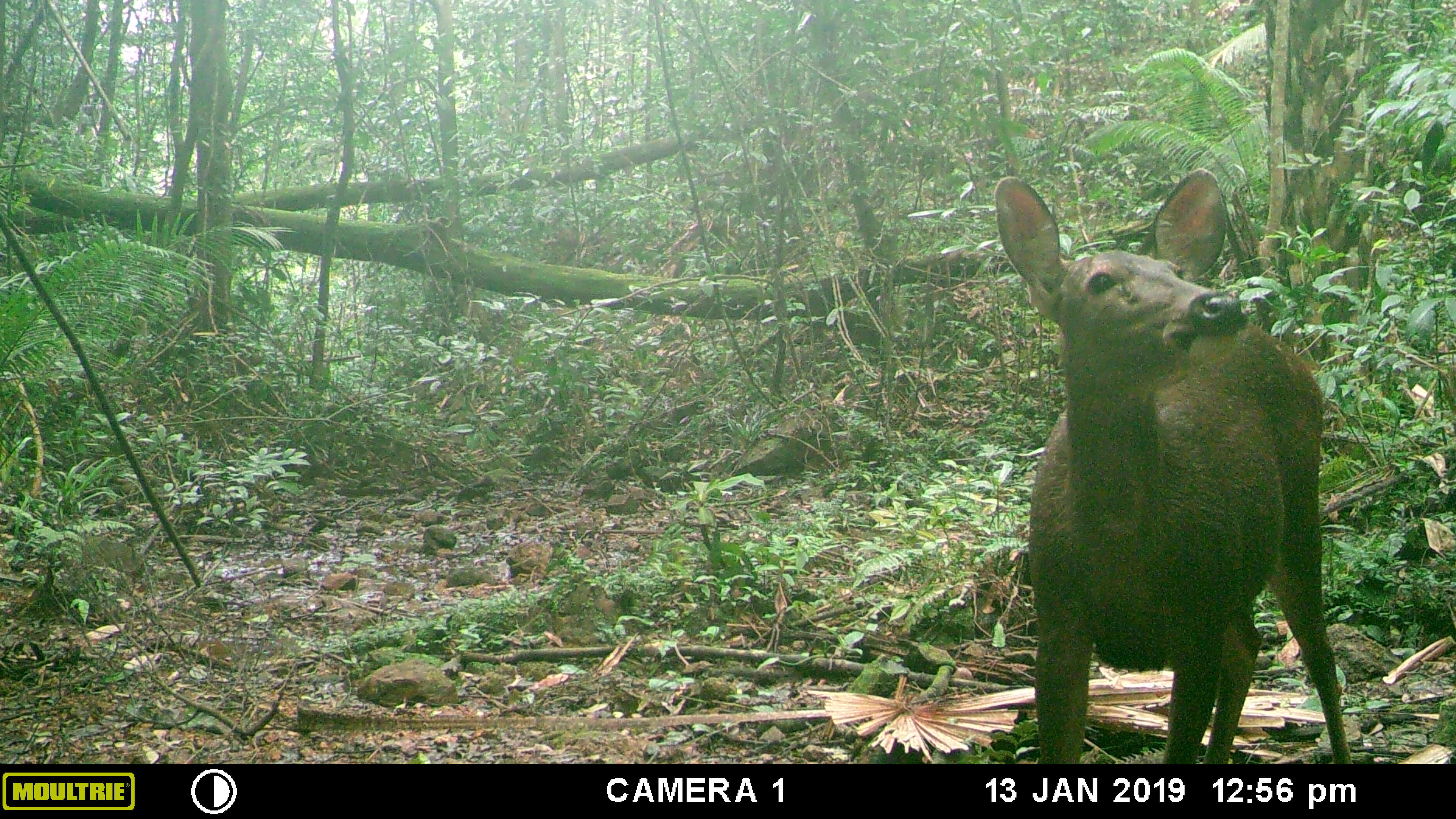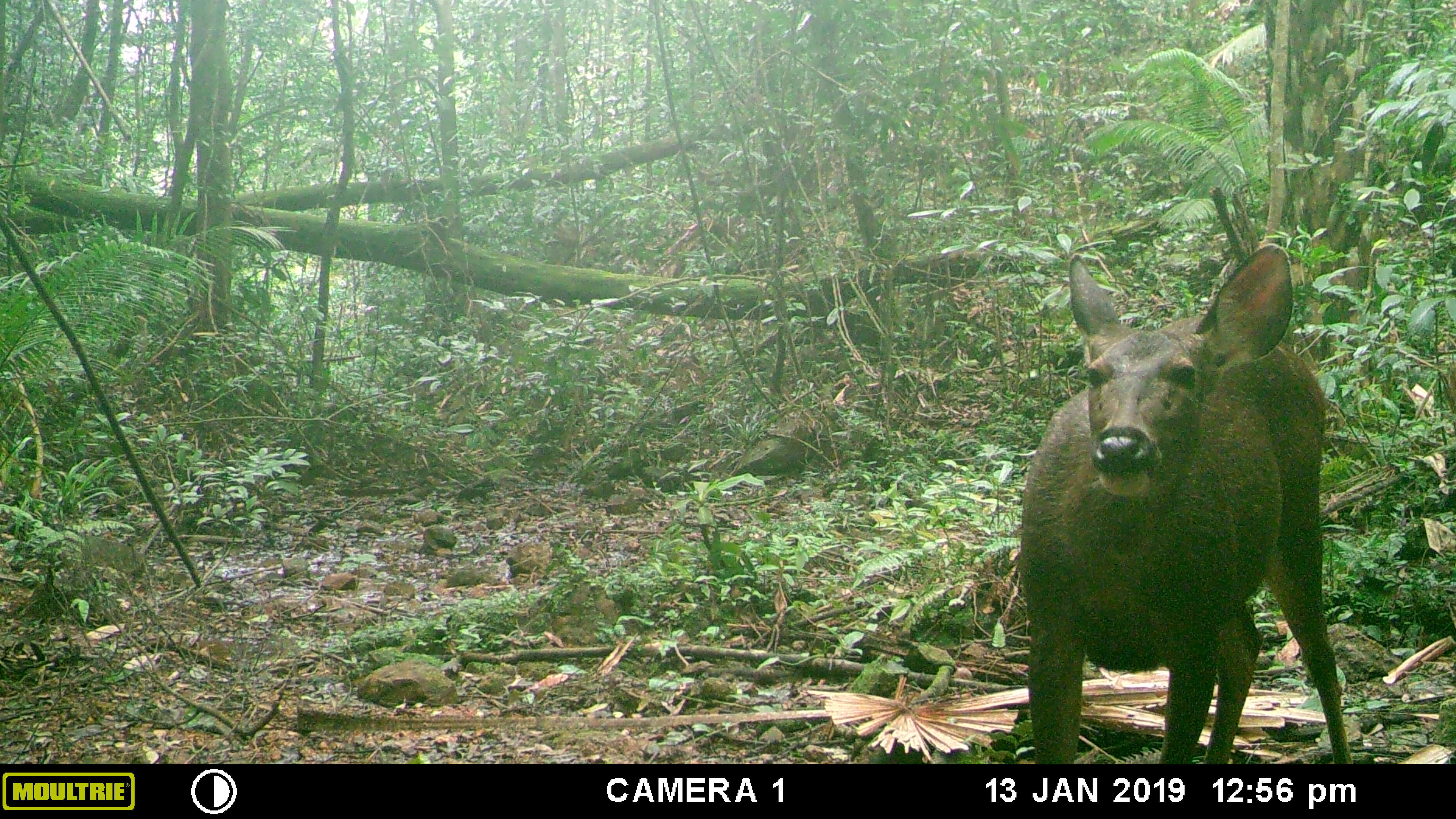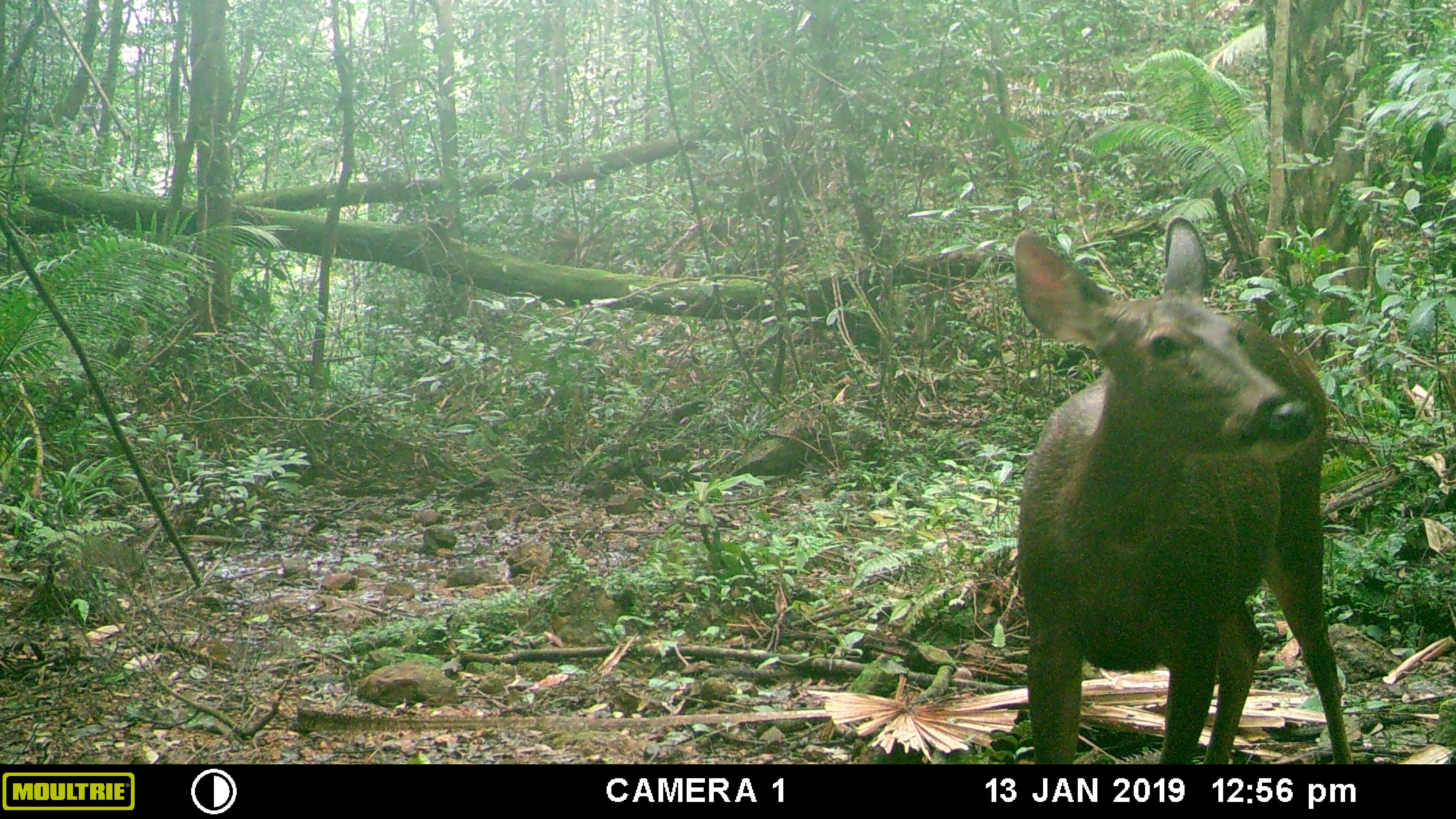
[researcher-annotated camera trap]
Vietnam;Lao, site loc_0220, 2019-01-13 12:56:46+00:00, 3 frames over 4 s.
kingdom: Animalia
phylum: Chordata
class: Mammalia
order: Artiodactyla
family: Cervidae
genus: Rusa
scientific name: Rusa unicolor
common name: sambar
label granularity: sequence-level